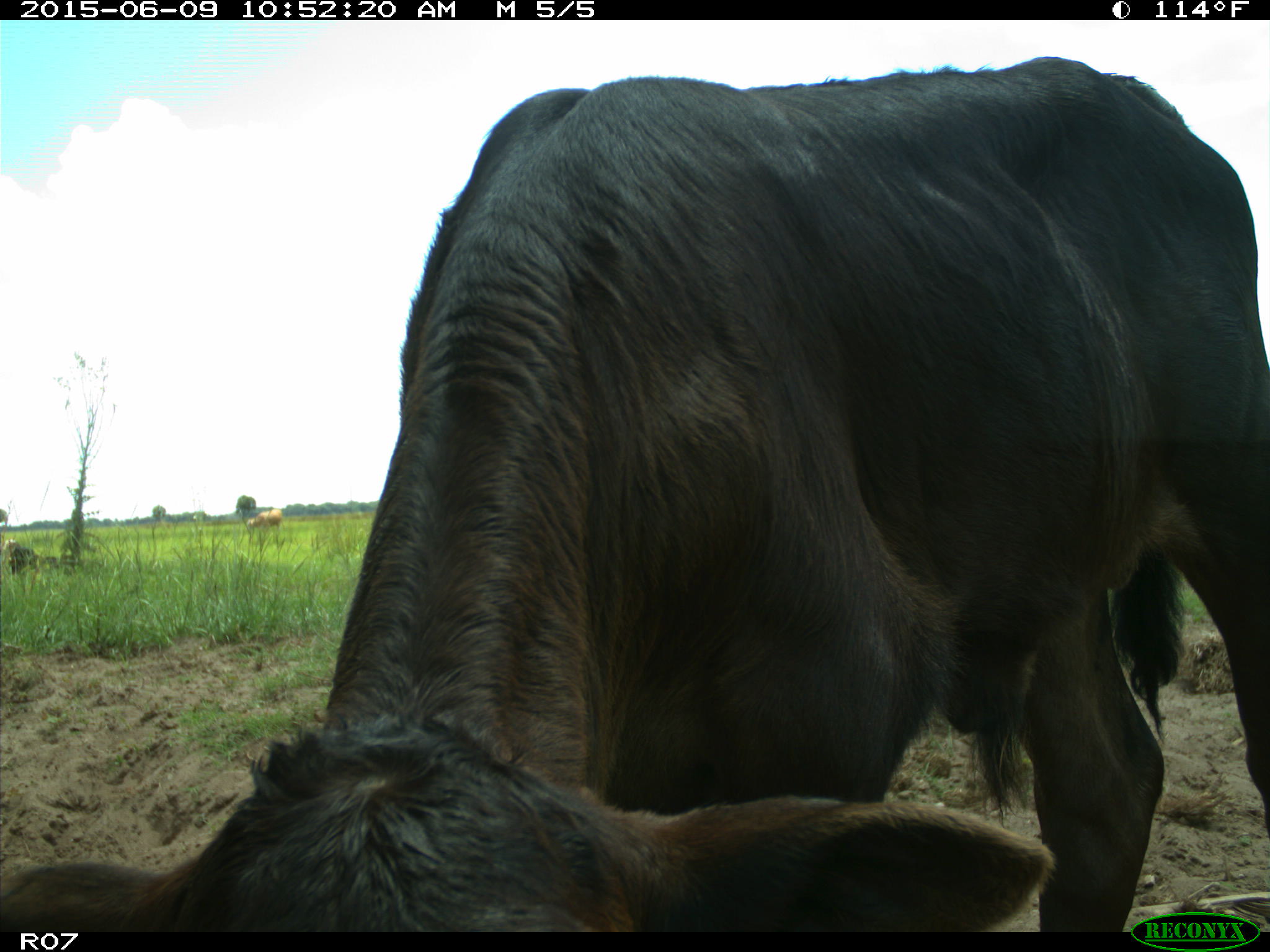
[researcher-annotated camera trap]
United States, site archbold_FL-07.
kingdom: Animalia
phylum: Chordata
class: Mammalia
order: Artiodactyla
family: Bovidae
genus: Bos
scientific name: Bos taurus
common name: domestic cow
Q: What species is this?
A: Bos taurus (domestic cow).